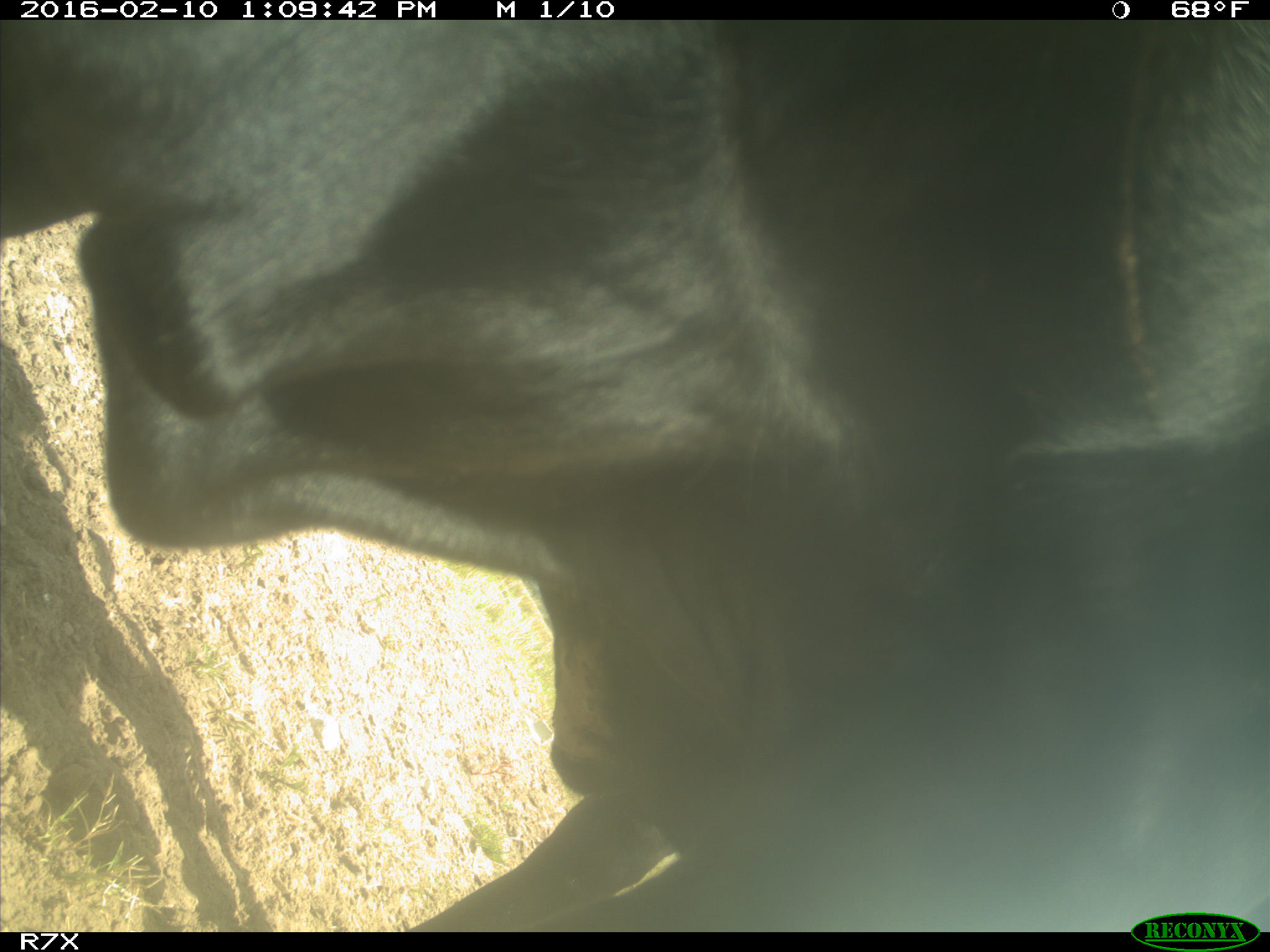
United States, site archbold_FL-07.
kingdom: Animalia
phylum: Chordata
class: Mammalia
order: Artiodactyla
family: Bovidae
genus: Bos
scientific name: Bos taurus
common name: domestic cow